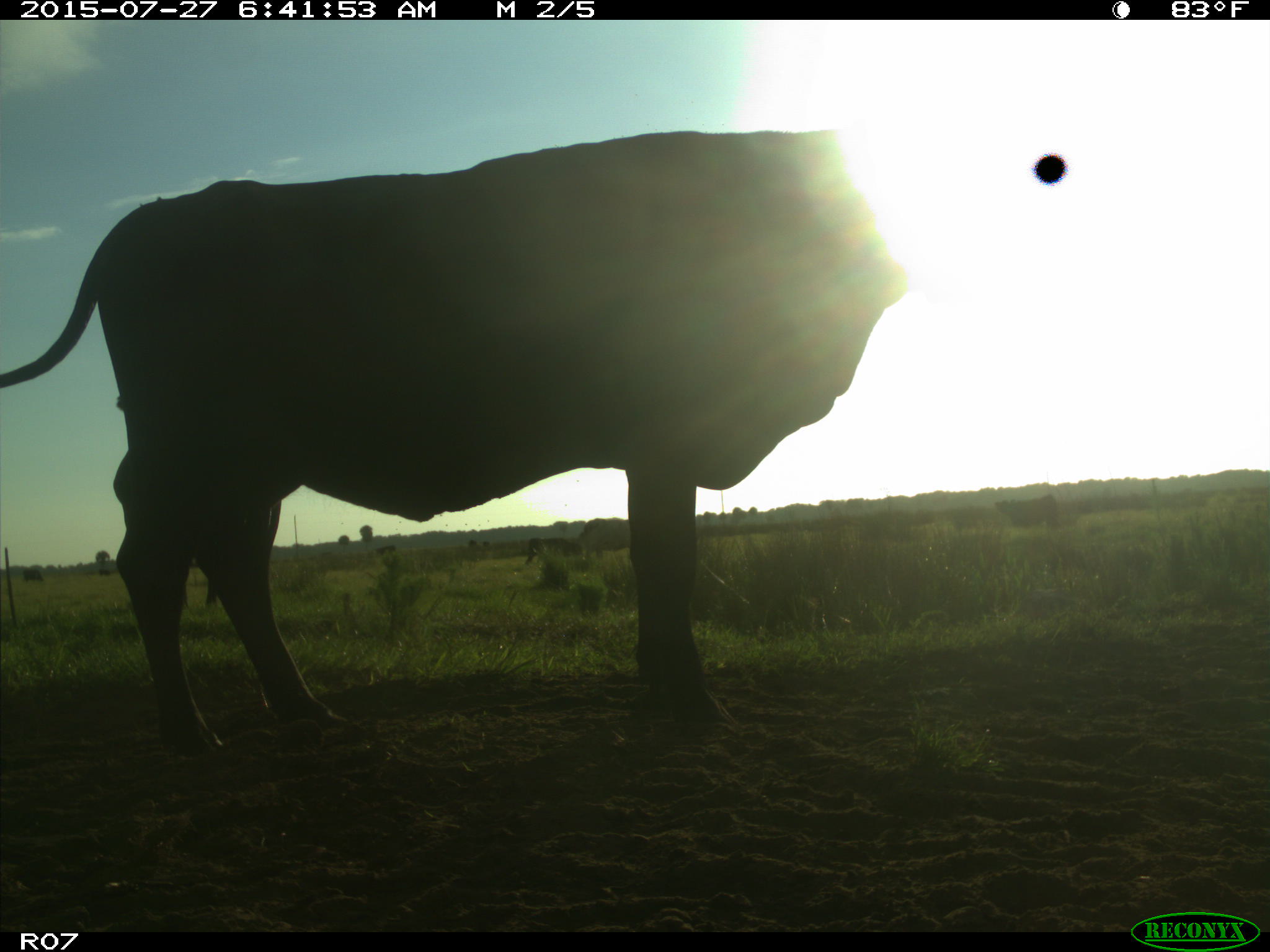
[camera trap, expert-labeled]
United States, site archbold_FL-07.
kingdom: Animalia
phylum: Chordata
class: Mammalia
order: Artiodactyla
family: Bovidae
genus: Bos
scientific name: Bos taurus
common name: domestic cow